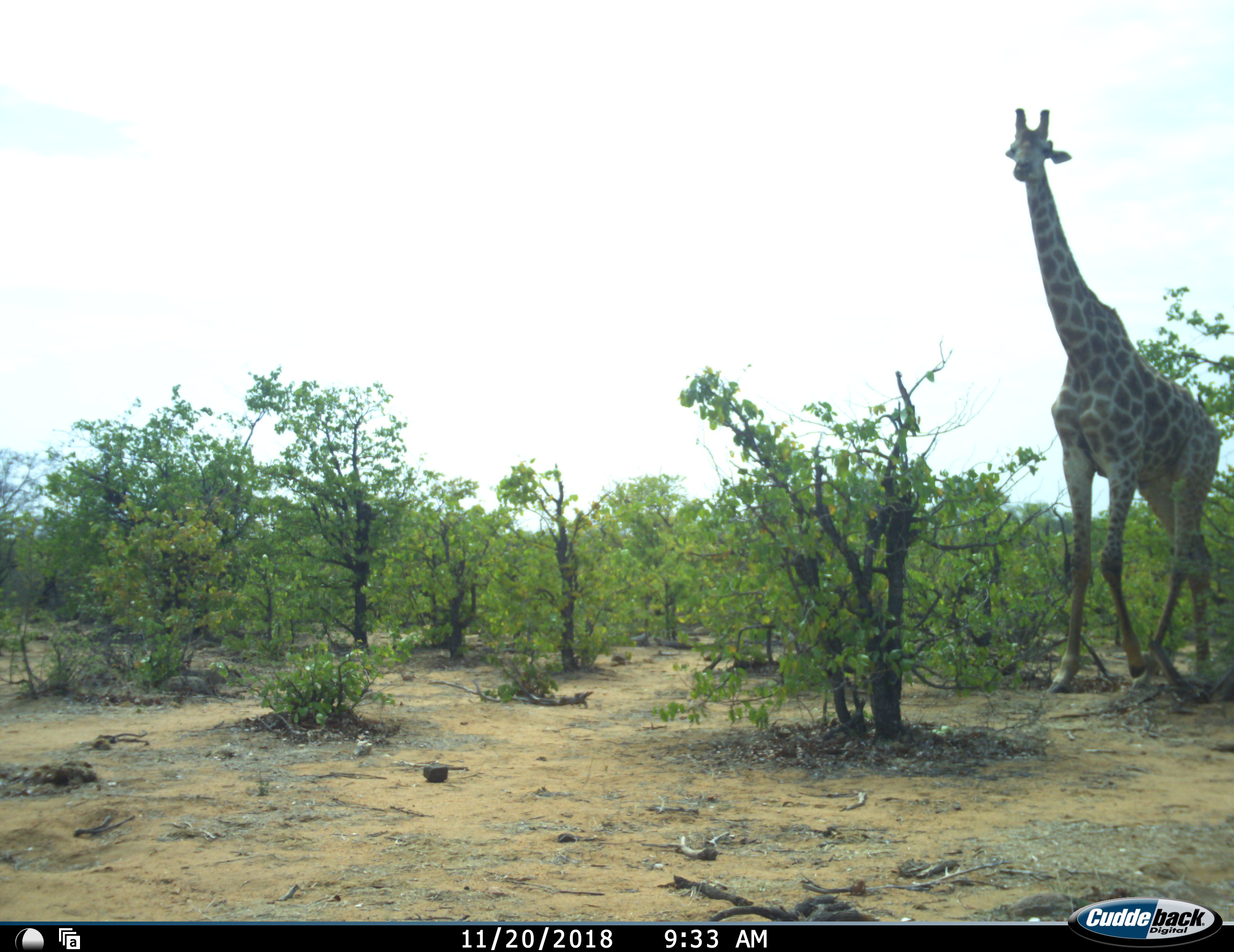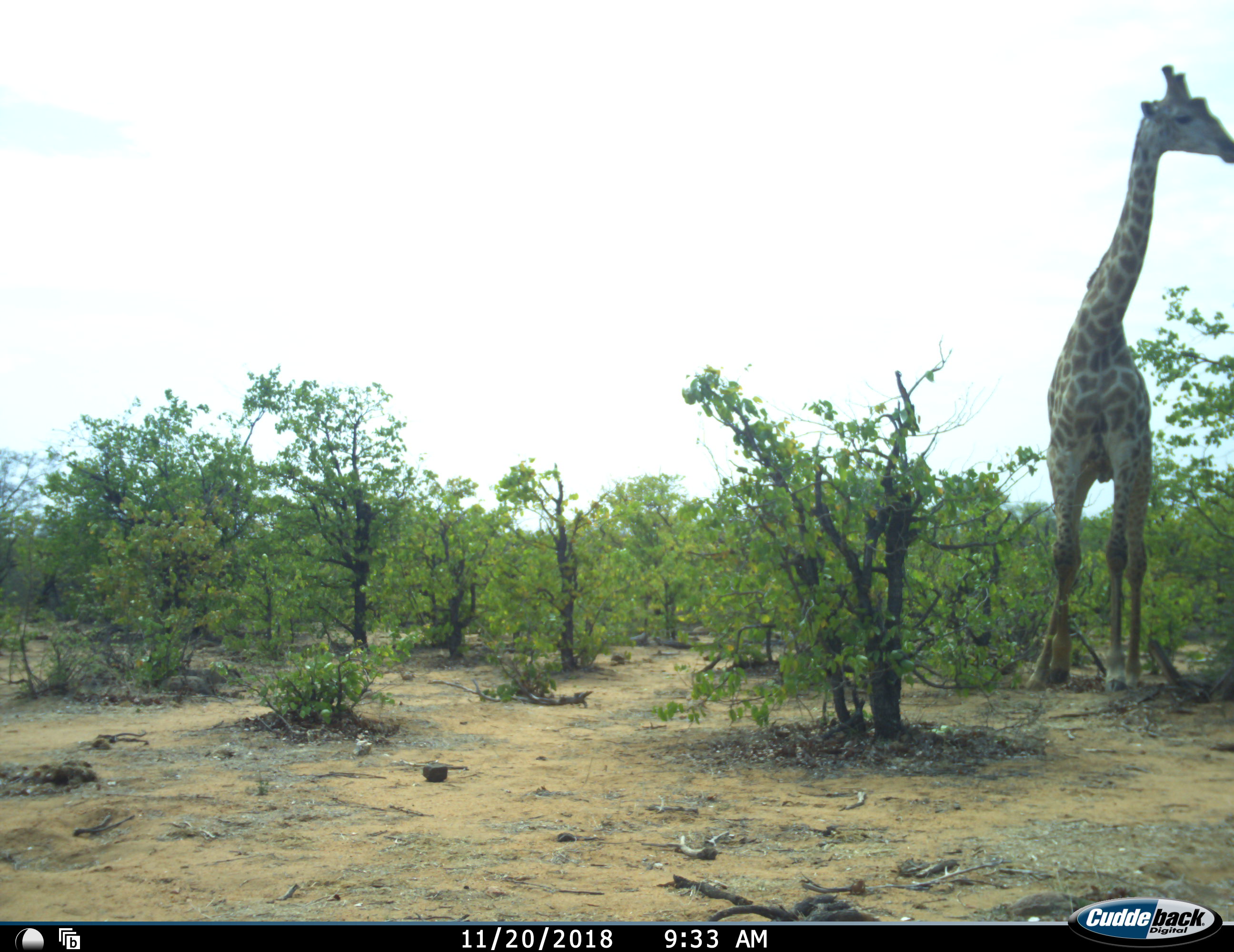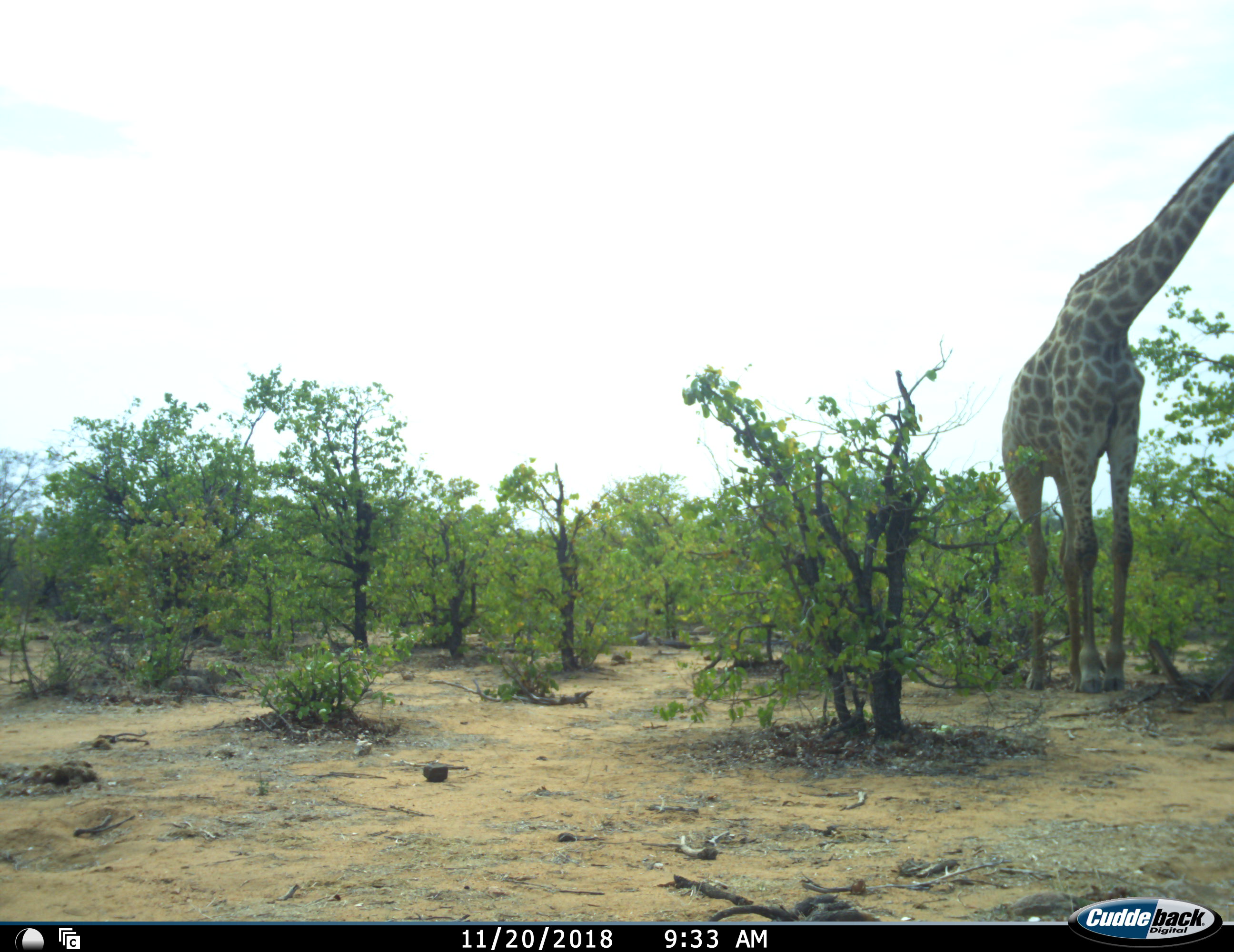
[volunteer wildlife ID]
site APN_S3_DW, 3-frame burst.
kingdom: Animalia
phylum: Chordata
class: Mammalia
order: Artiodactyla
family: Giraffidae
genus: Giraffa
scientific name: Giraffa camelopardalis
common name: giraffe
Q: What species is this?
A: Giraffe (Giraffa camelopardalis).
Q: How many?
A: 1.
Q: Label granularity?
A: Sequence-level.